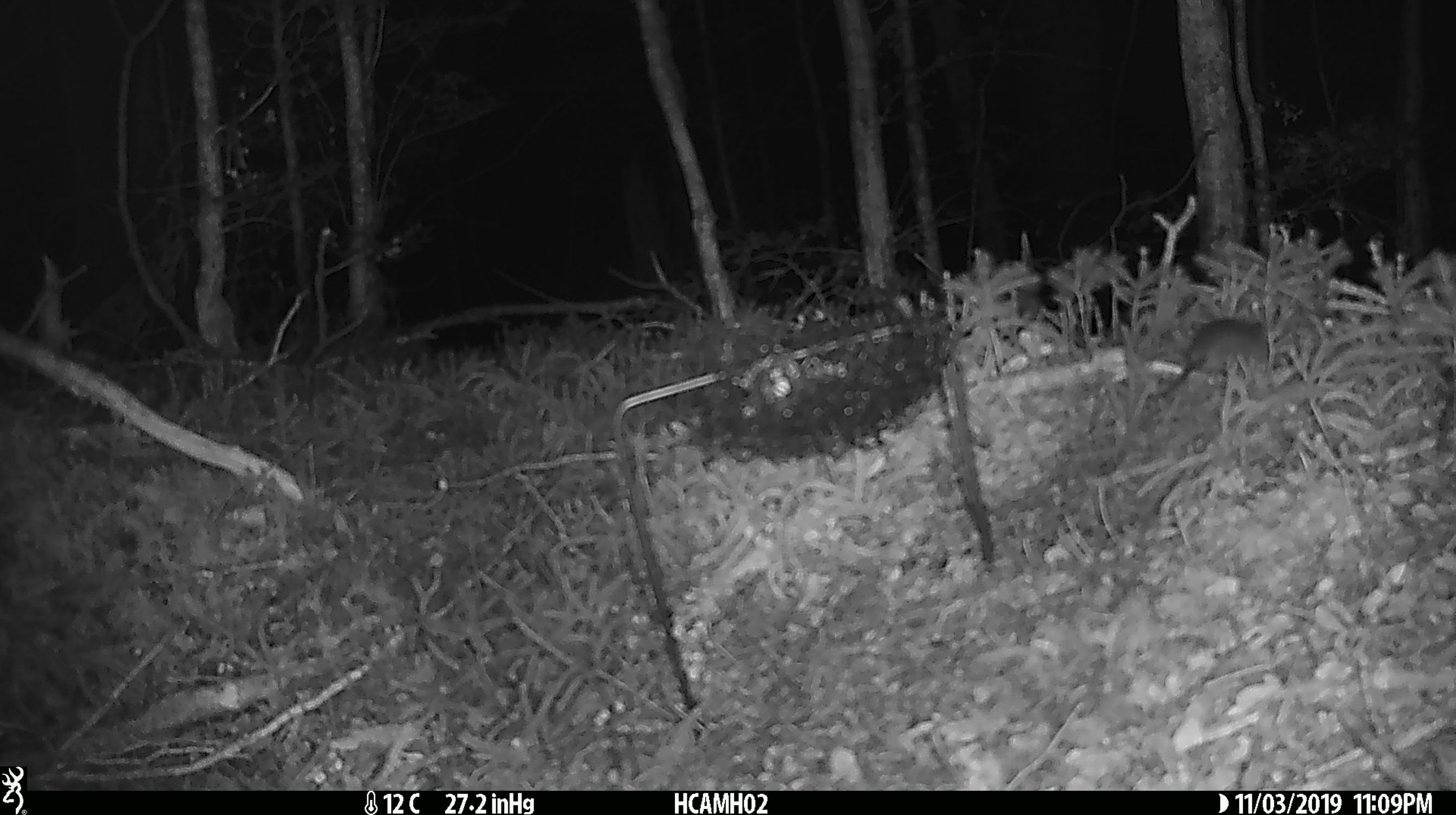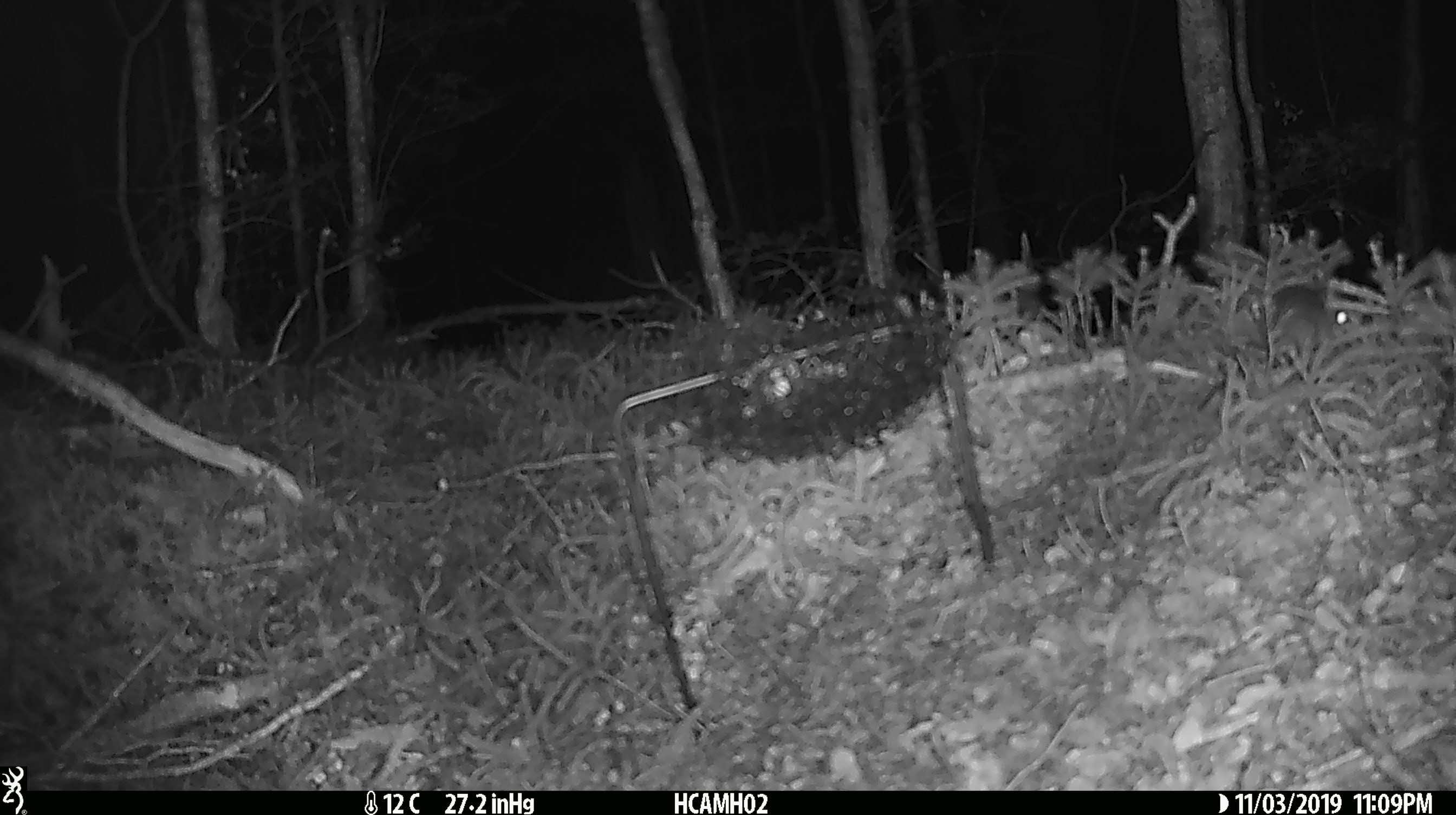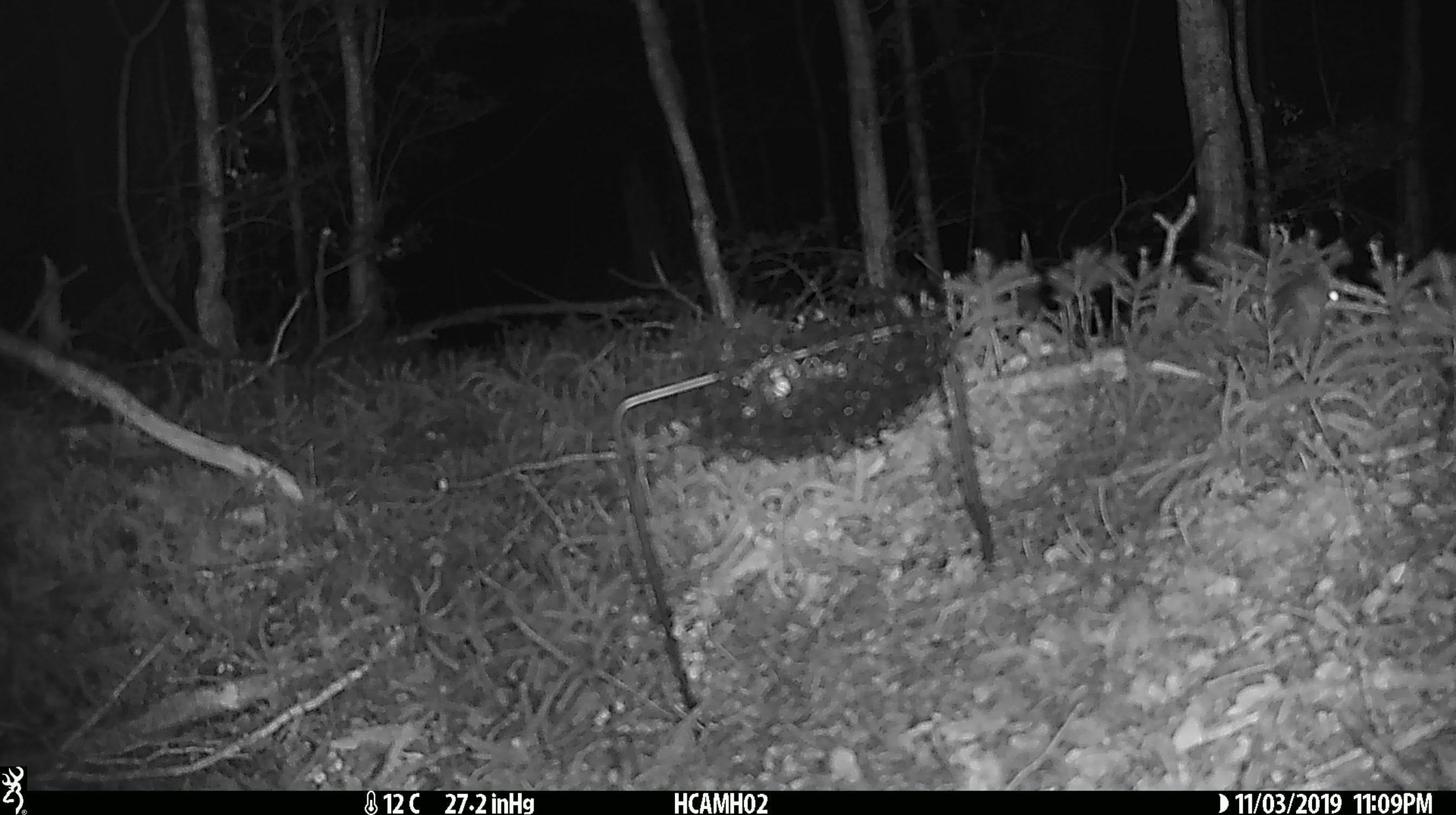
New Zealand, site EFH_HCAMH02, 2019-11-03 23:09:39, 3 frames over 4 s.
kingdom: Animalia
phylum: Chordata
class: Mammalia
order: Rodentia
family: Muridae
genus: Mus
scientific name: Mus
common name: mouse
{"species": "mouse (Mus)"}